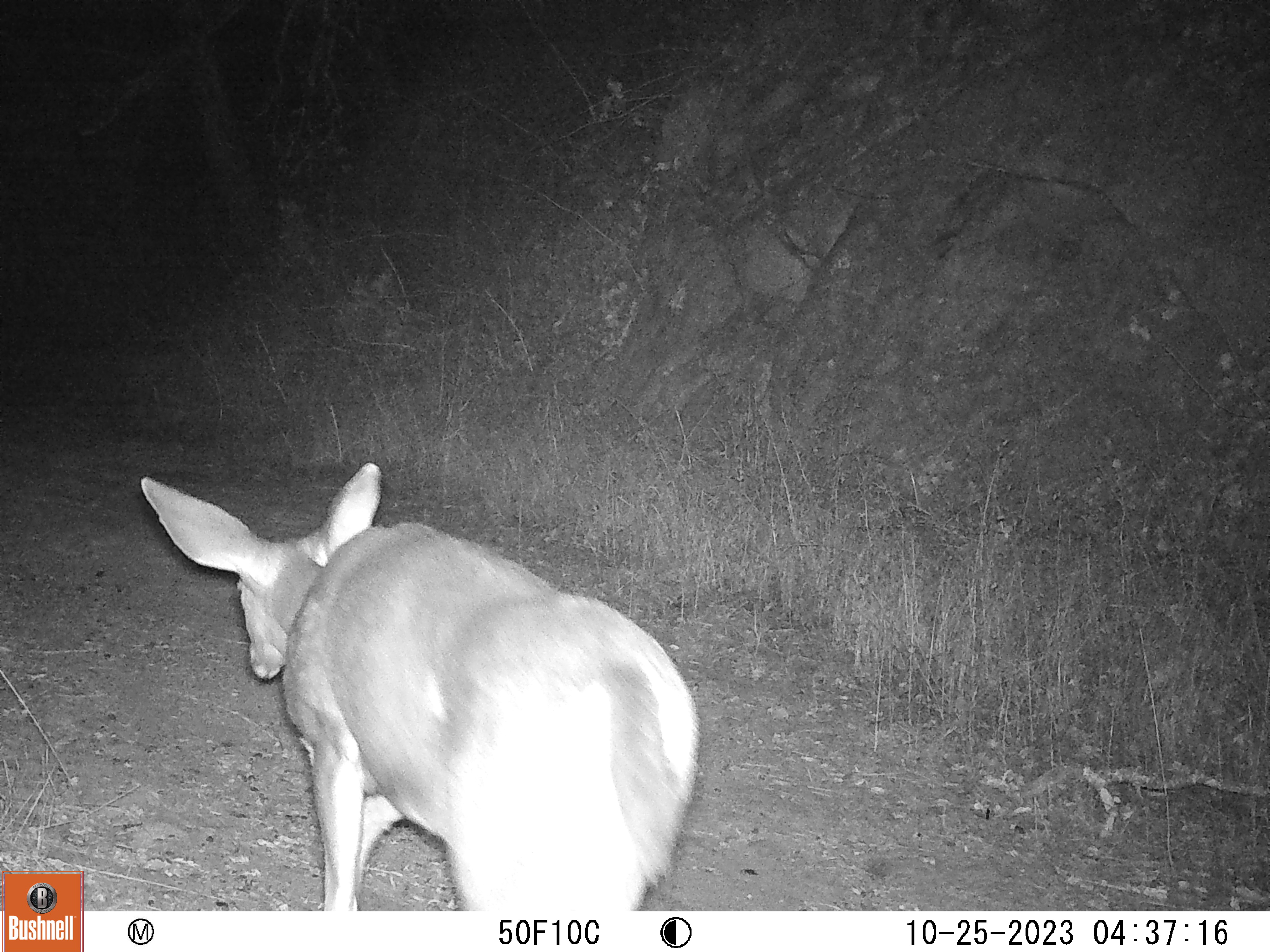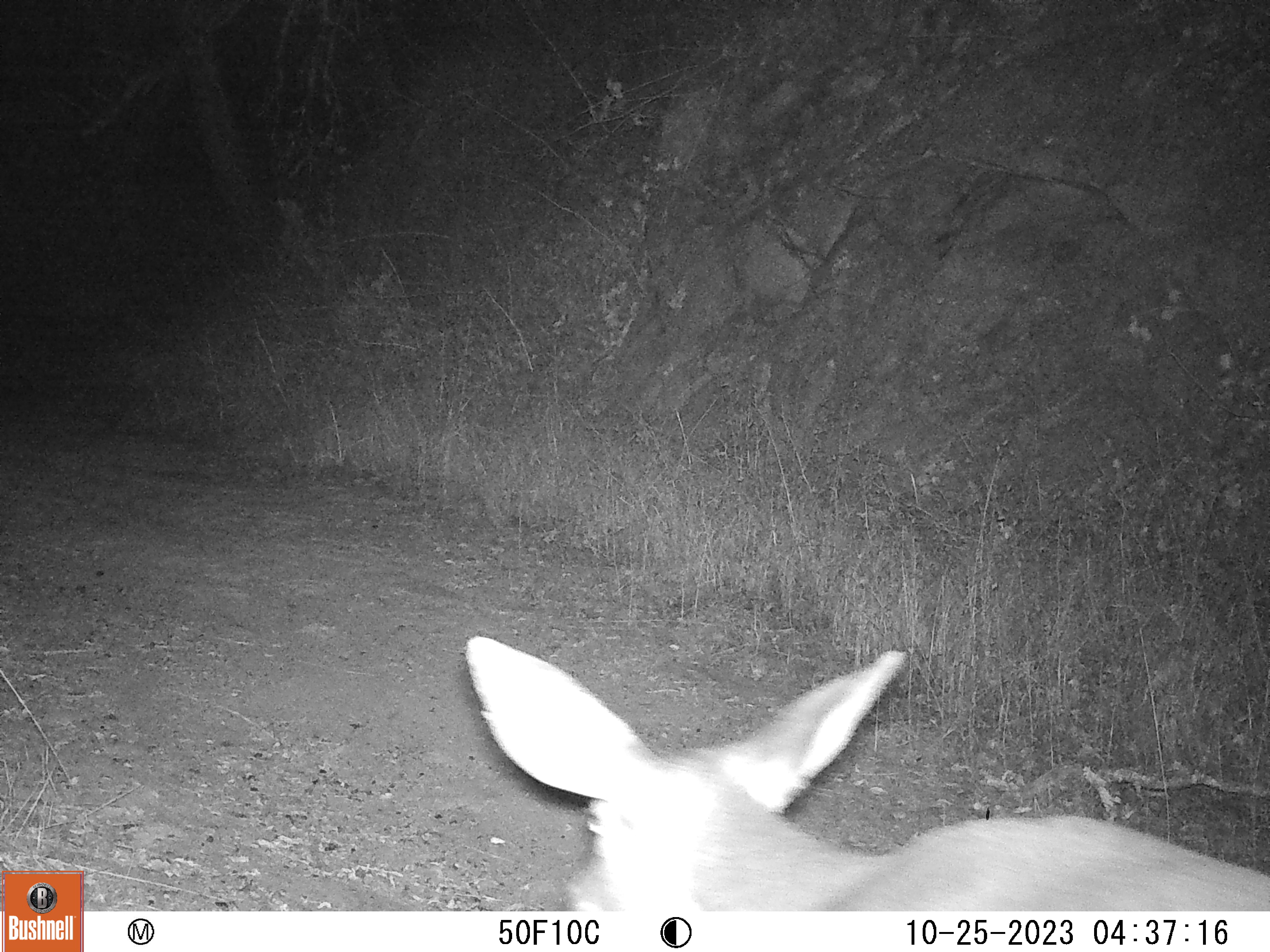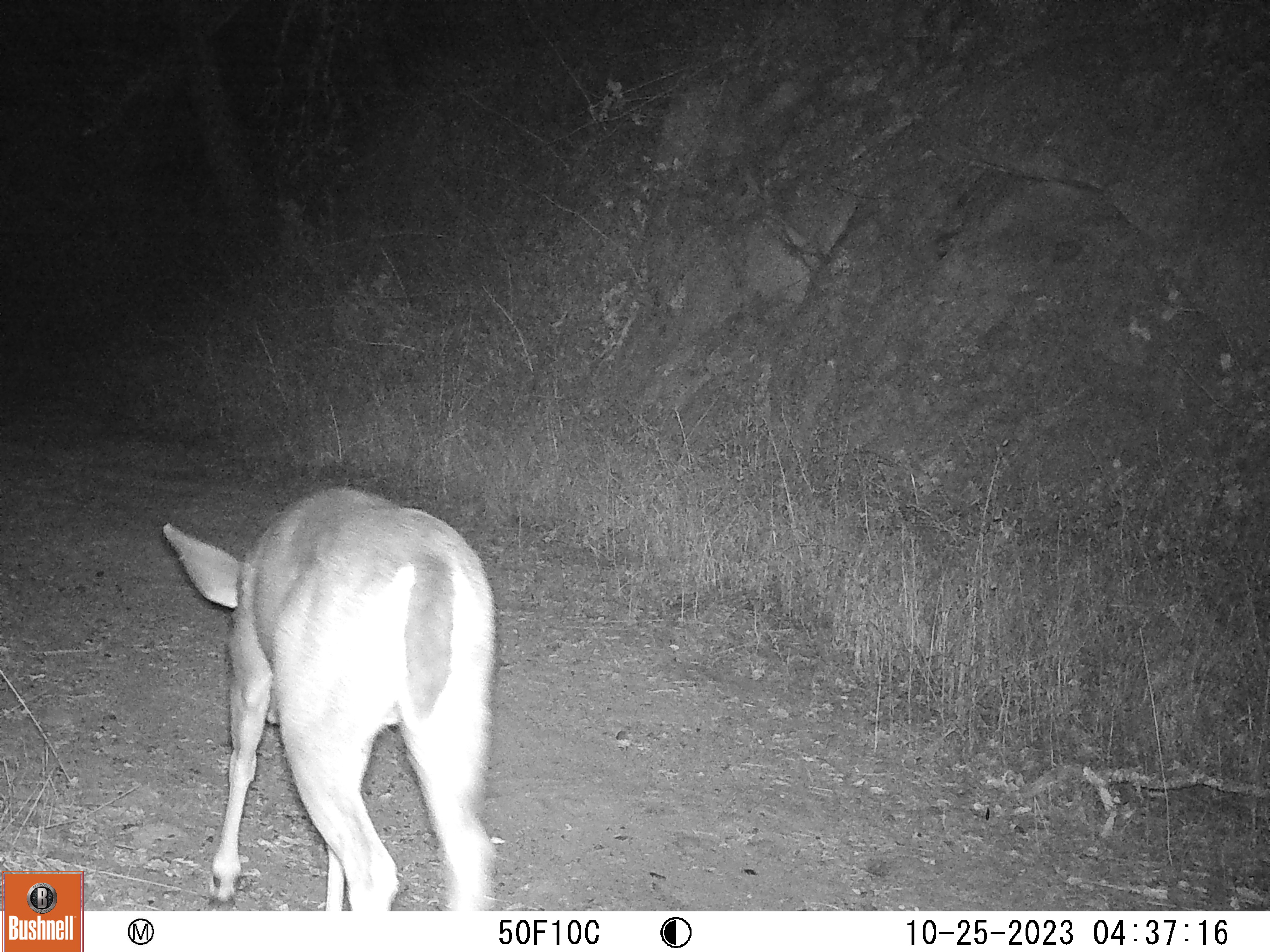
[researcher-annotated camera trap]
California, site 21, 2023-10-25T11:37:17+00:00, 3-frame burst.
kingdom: Animalia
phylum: Chordata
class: Mammalia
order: Artiodactyla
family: Cervidae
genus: Odocoileus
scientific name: Odocoileus hemionus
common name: mule deer